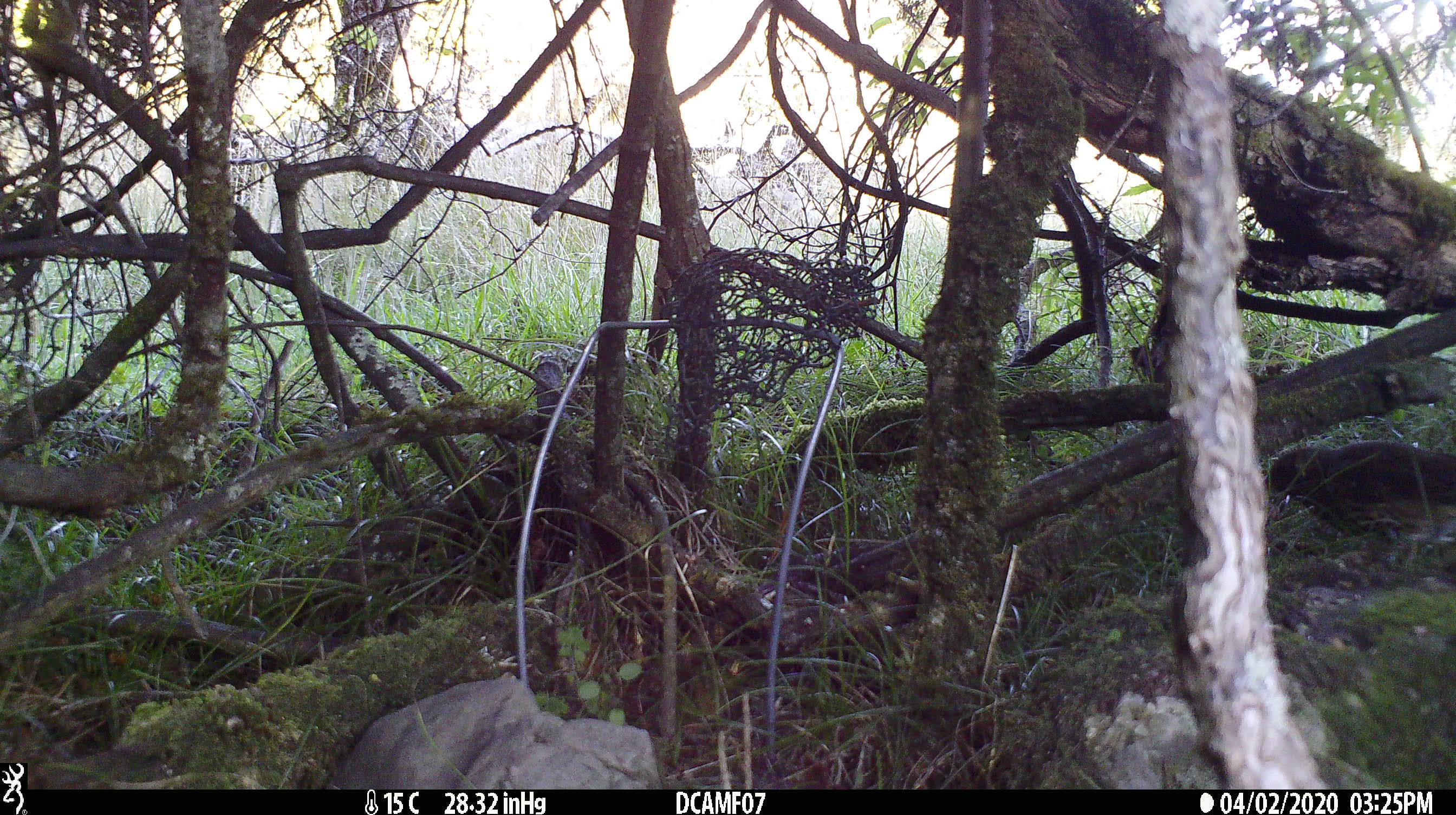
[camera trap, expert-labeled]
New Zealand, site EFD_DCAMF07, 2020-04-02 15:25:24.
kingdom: Animalia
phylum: Chordata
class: Aves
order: Passeriformes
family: Turdidae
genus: Turdus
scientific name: Turdus merula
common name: eurasian blackbird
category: blackbird